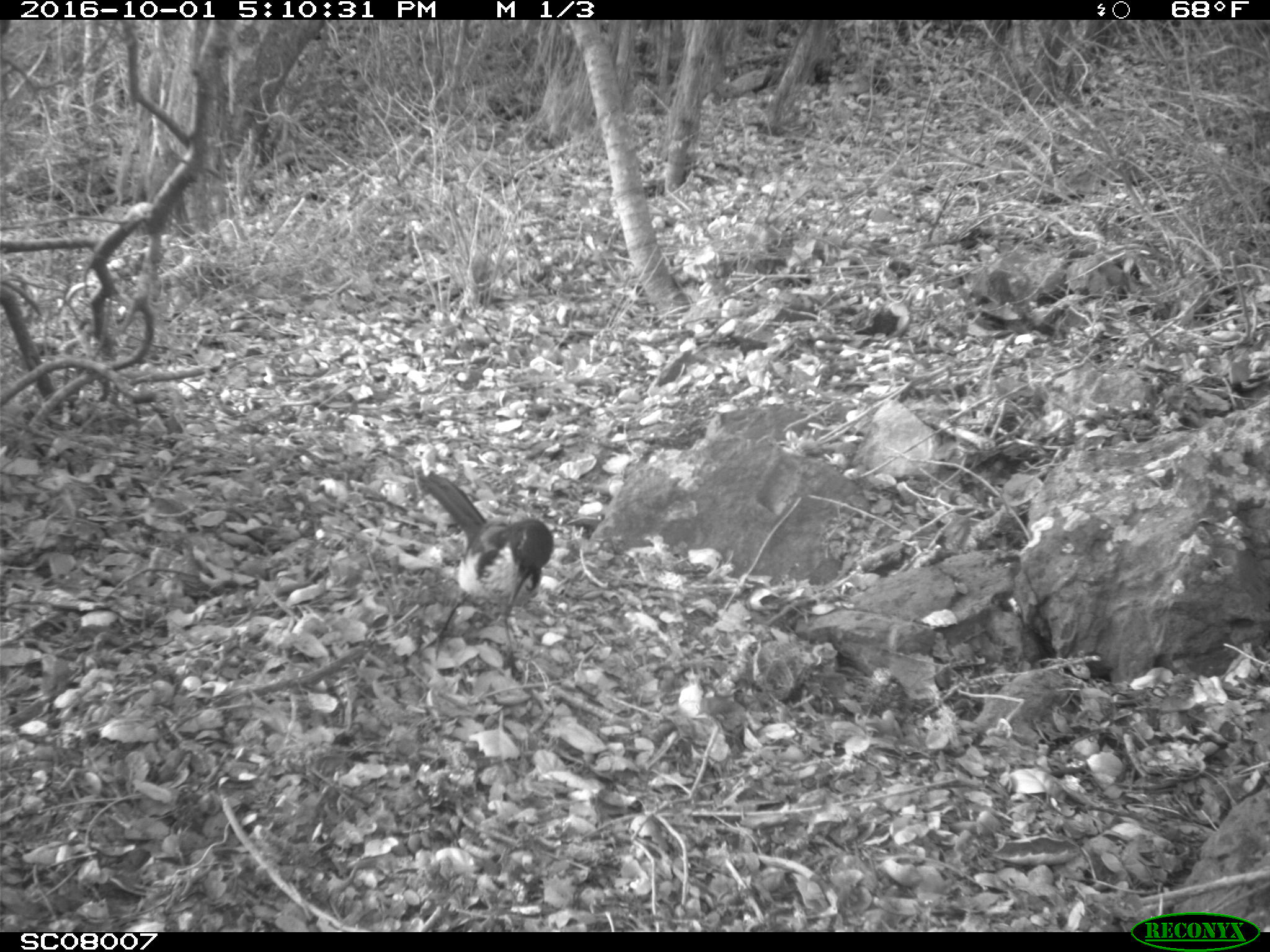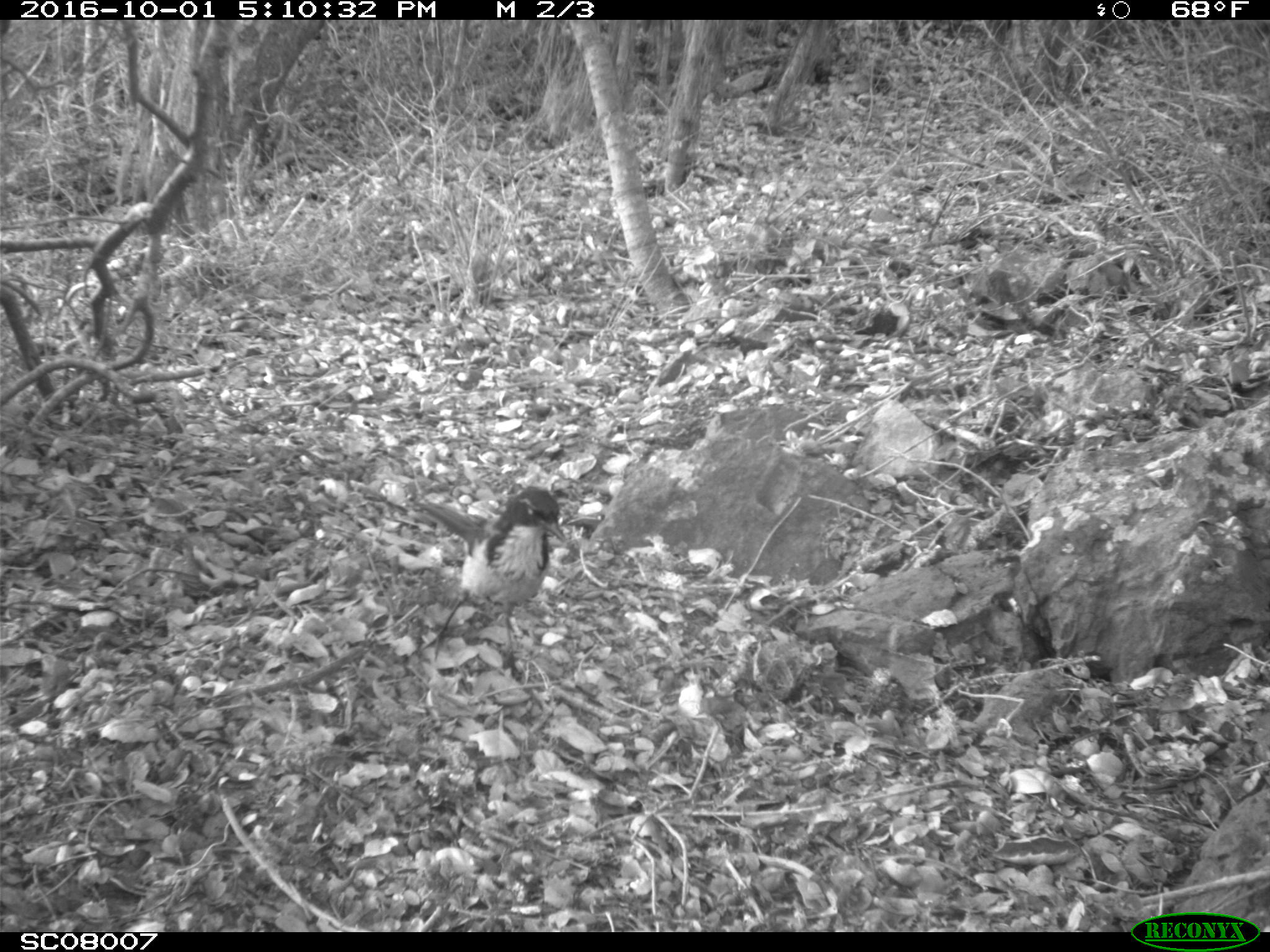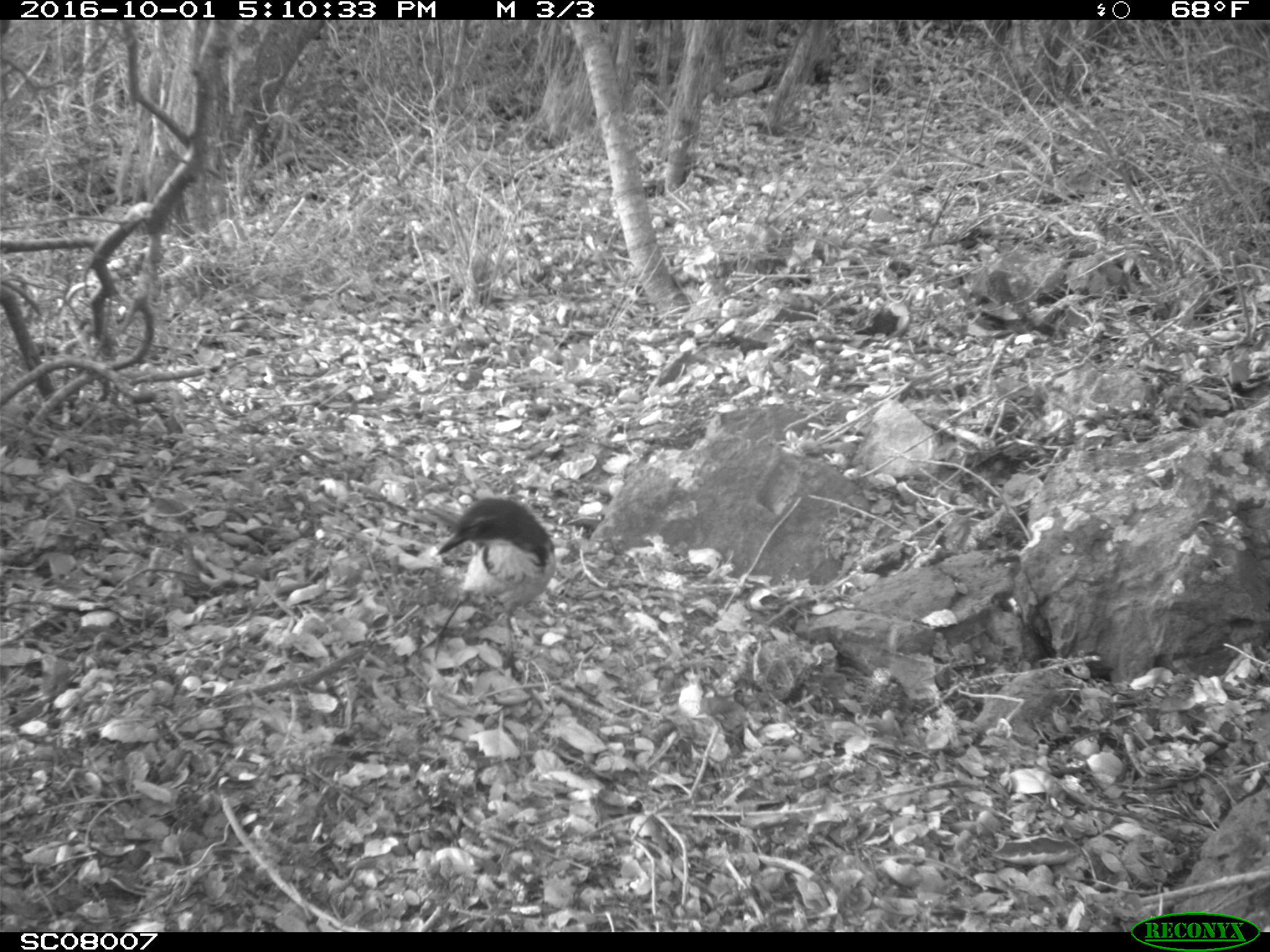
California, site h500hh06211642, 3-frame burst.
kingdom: Animalia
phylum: Chordata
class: Aves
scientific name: Aves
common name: bird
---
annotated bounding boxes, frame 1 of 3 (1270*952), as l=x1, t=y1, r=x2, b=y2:
bird: l=416, t=474, r=552, b=676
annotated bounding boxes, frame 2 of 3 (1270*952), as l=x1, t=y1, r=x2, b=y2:
bird: l=414, t=484, r=567, b=662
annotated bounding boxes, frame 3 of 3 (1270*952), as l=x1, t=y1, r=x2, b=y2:
bird: l=419, t=494, r=557, b=679